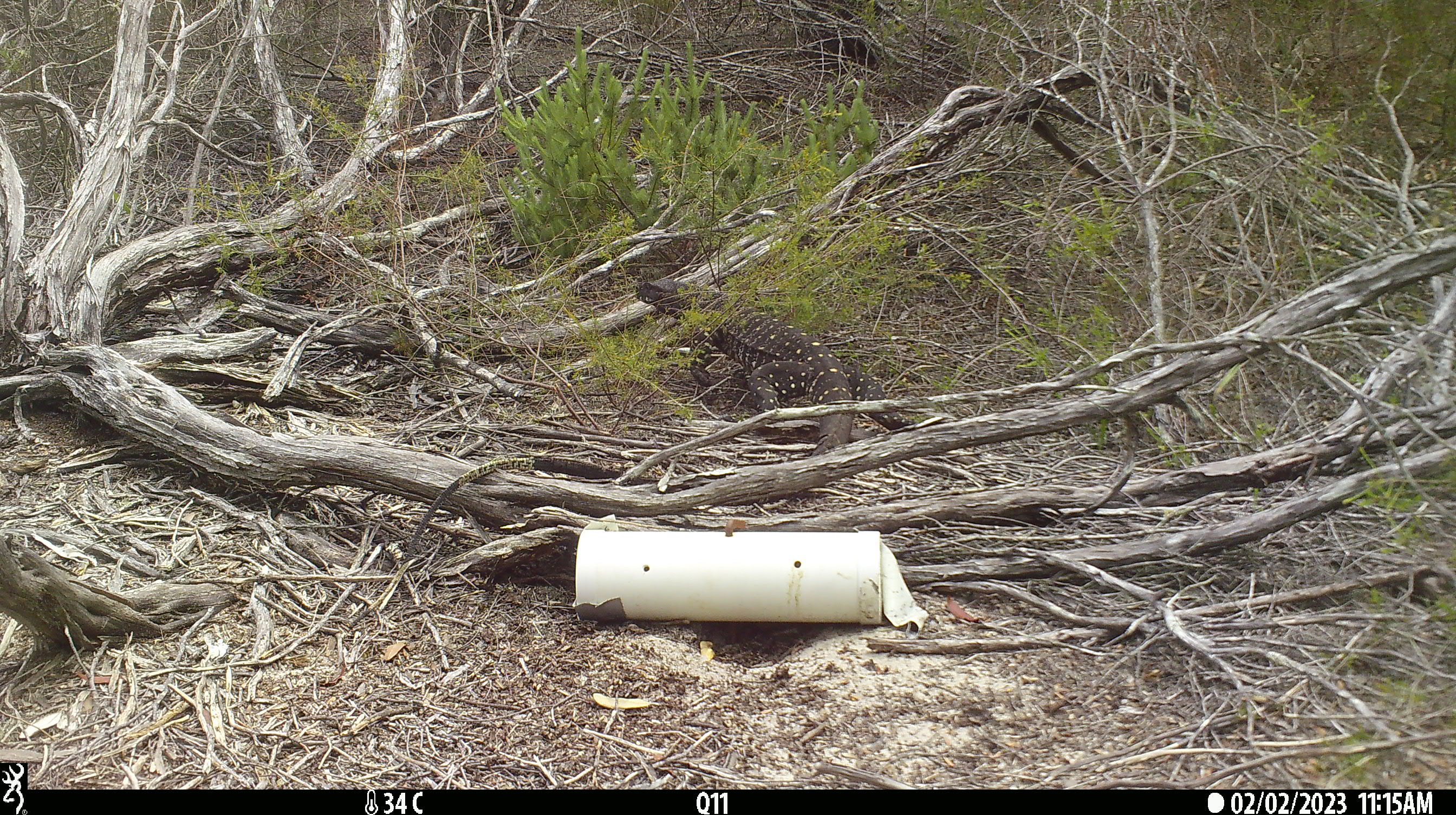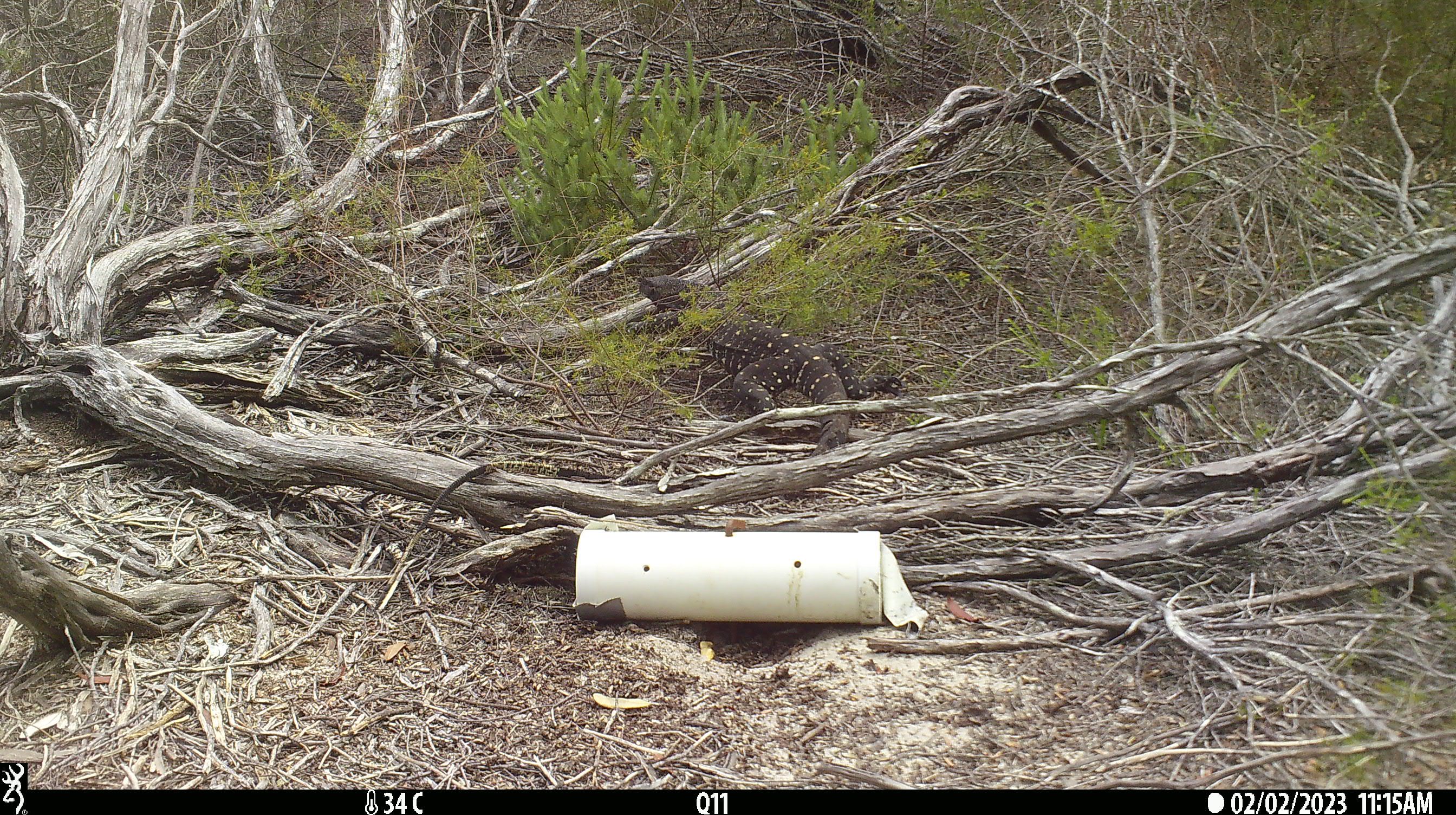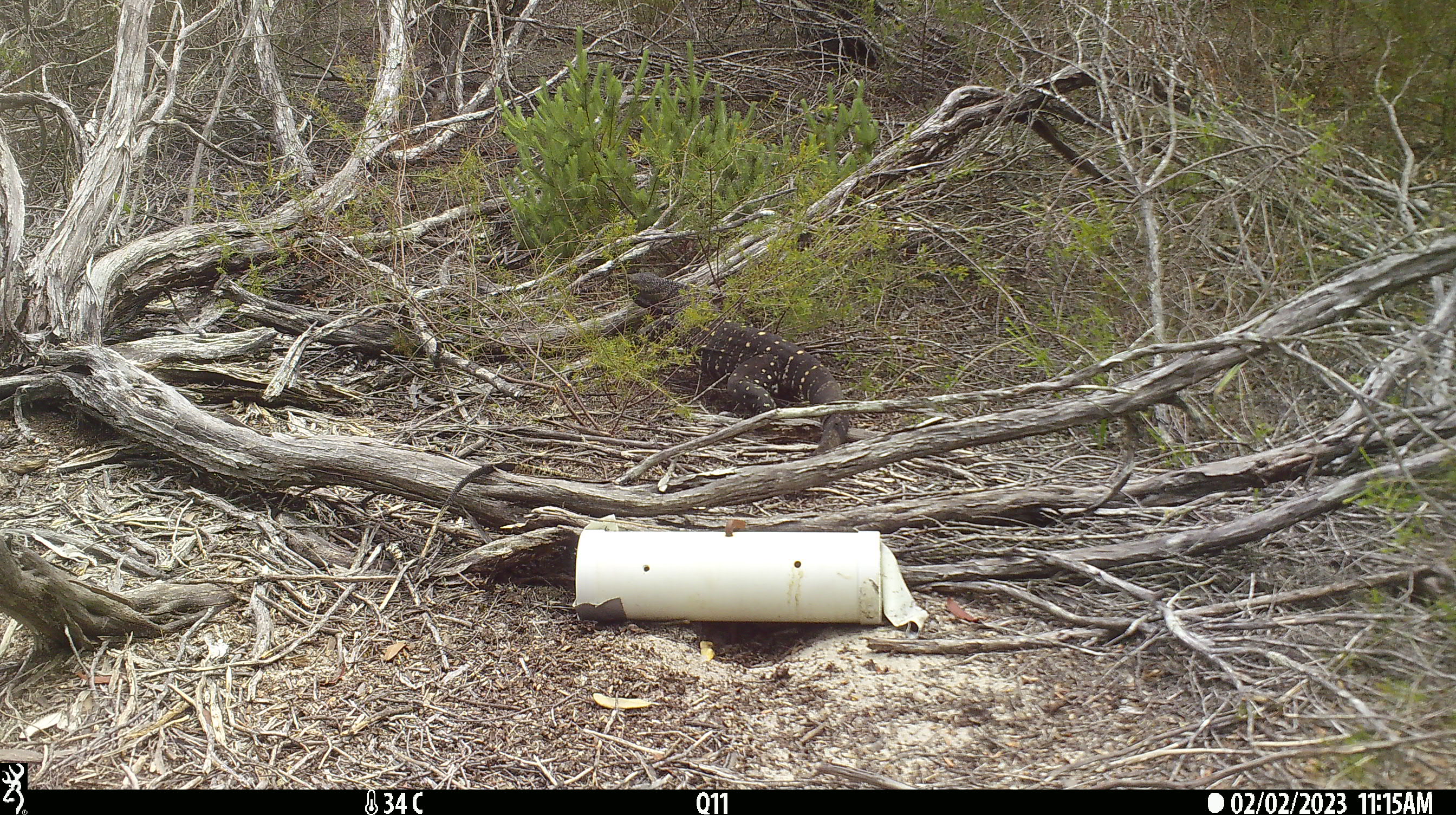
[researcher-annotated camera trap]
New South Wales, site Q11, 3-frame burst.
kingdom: Animalia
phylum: Chordata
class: Reptilia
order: Squamata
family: Varanidae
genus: Varanus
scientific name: Varanus varius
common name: lace monitor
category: goanna